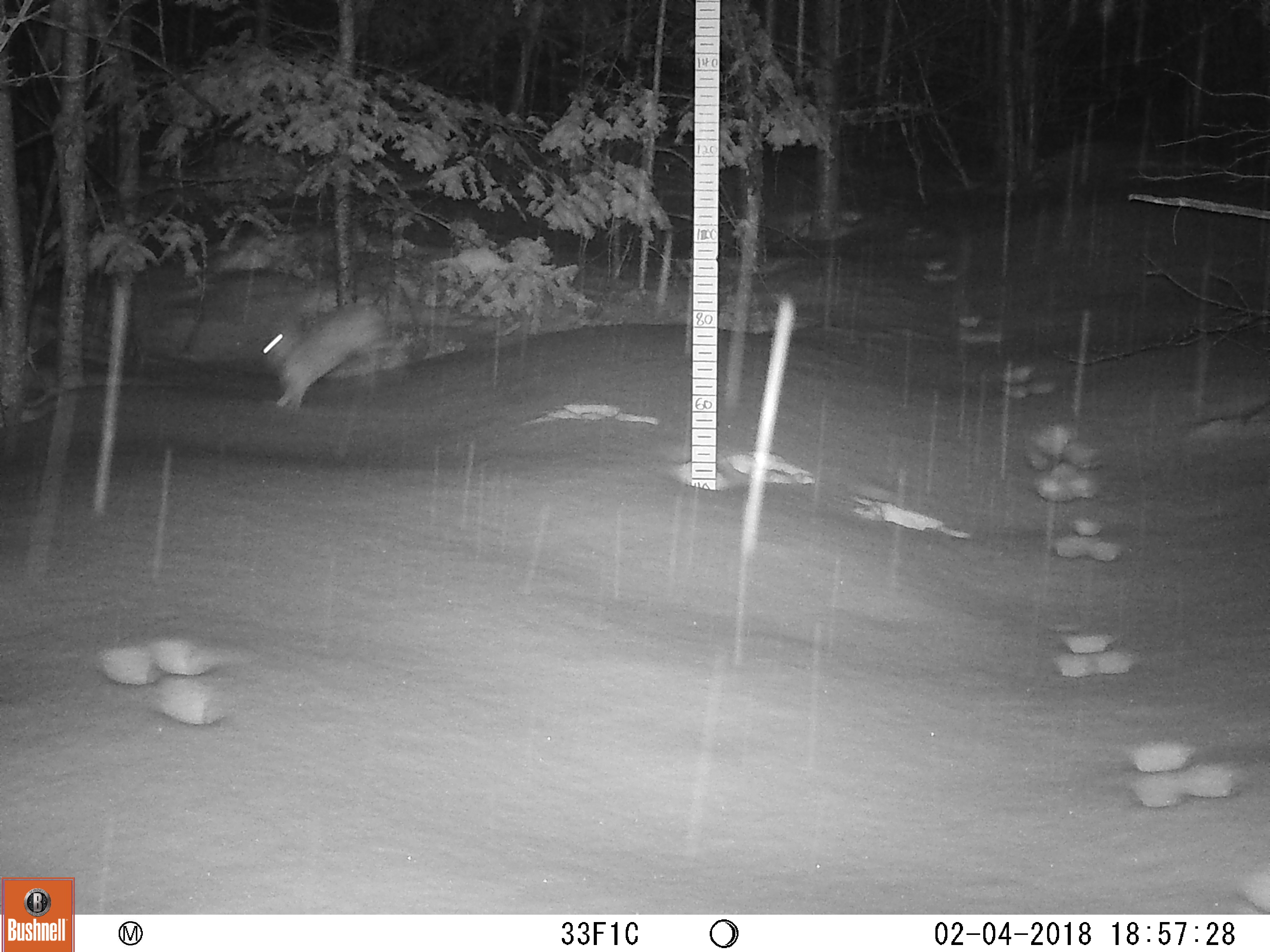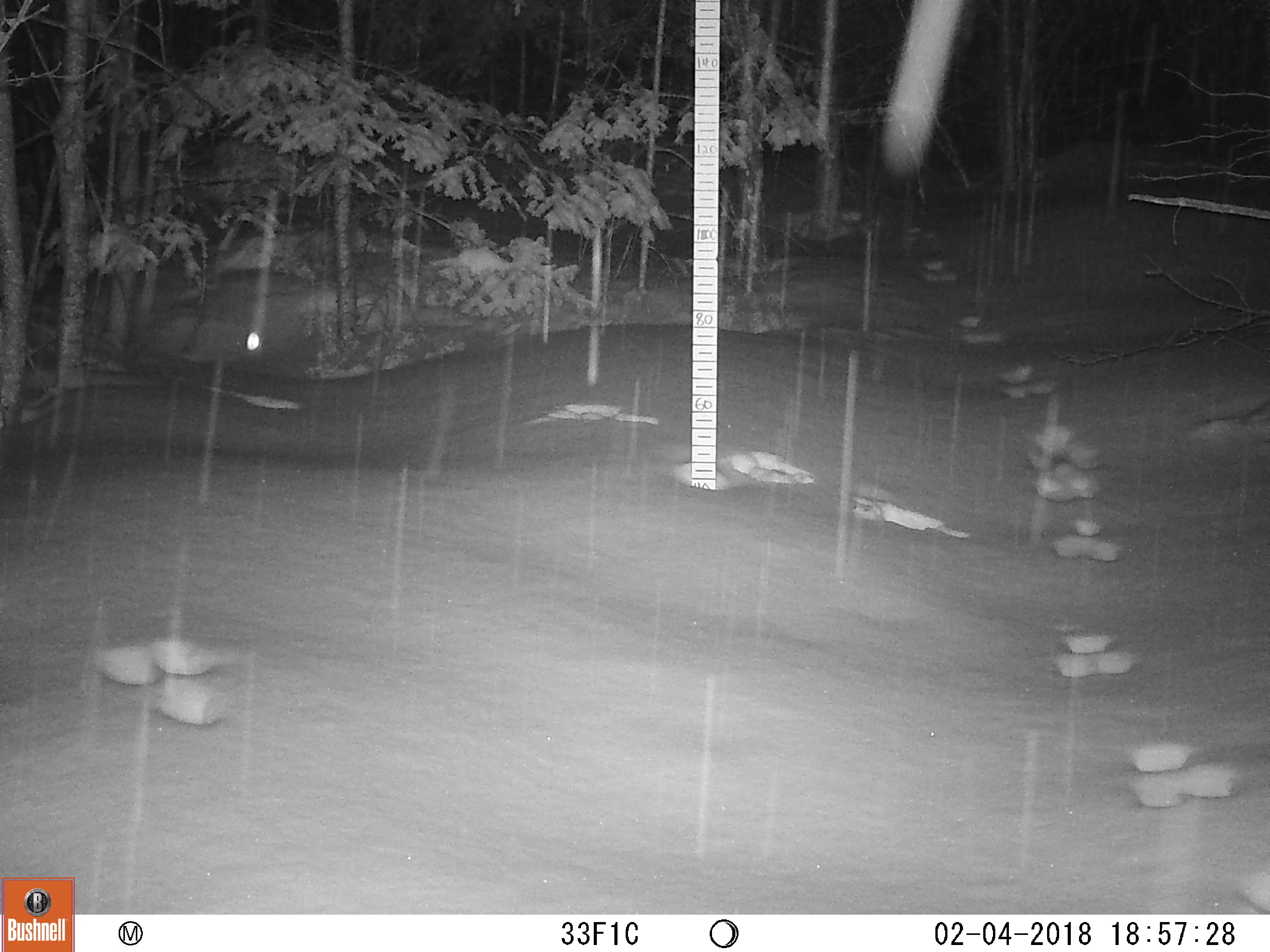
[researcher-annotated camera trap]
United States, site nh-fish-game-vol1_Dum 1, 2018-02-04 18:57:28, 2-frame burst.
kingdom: Animalia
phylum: Chordata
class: Mammalia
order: Lagomorpha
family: Leporidae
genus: Lepus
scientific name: Lepus americanus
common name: snowshoe hare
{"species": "snowshoe hare (Lepus americanus)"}